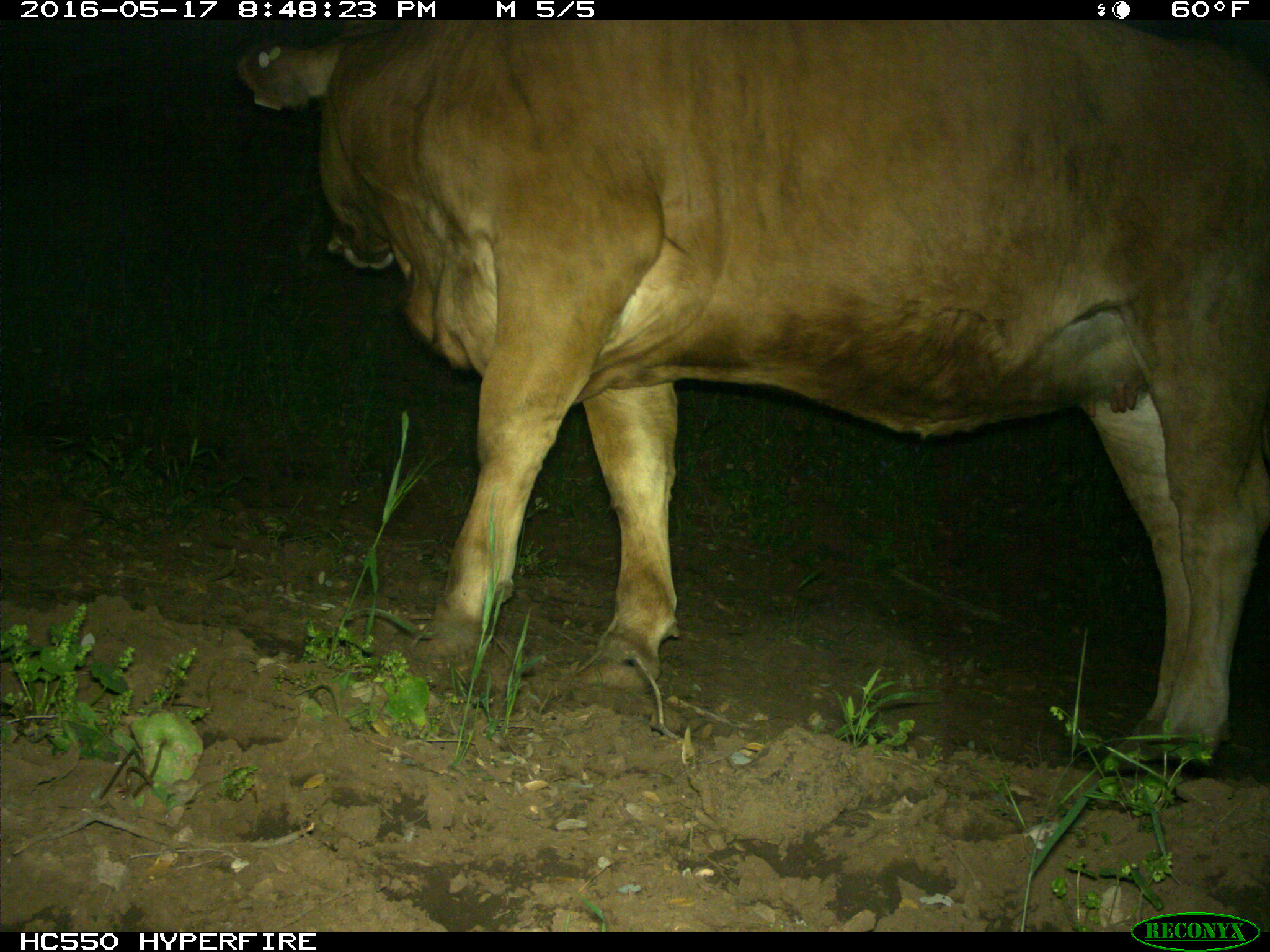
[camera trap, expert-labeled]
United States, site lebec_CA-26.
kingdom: Animalia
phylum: Chordata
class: Mammalia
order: Artiodactyla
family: Bovidae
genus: Bos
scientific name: Bos taurus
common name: domestic cow